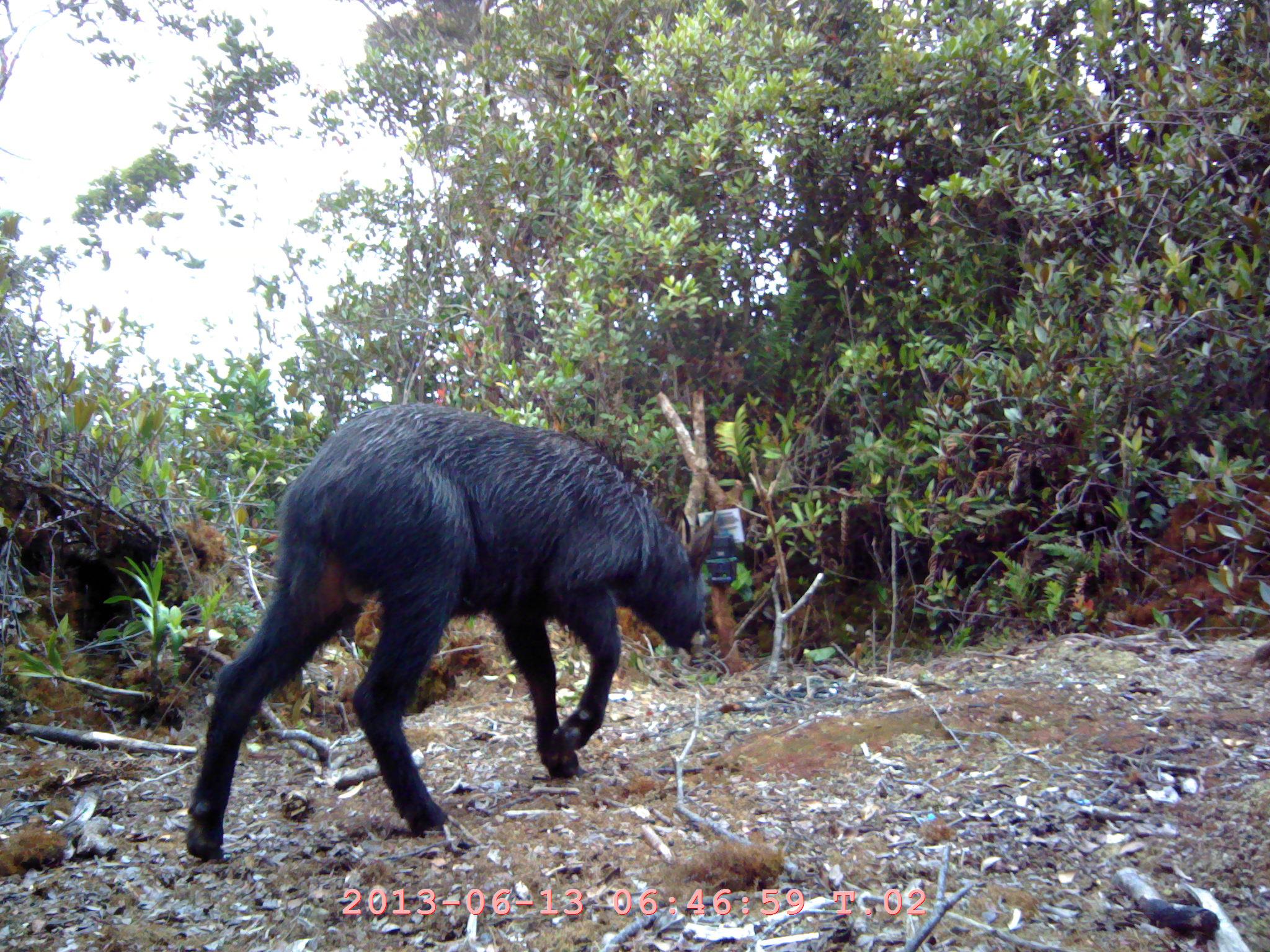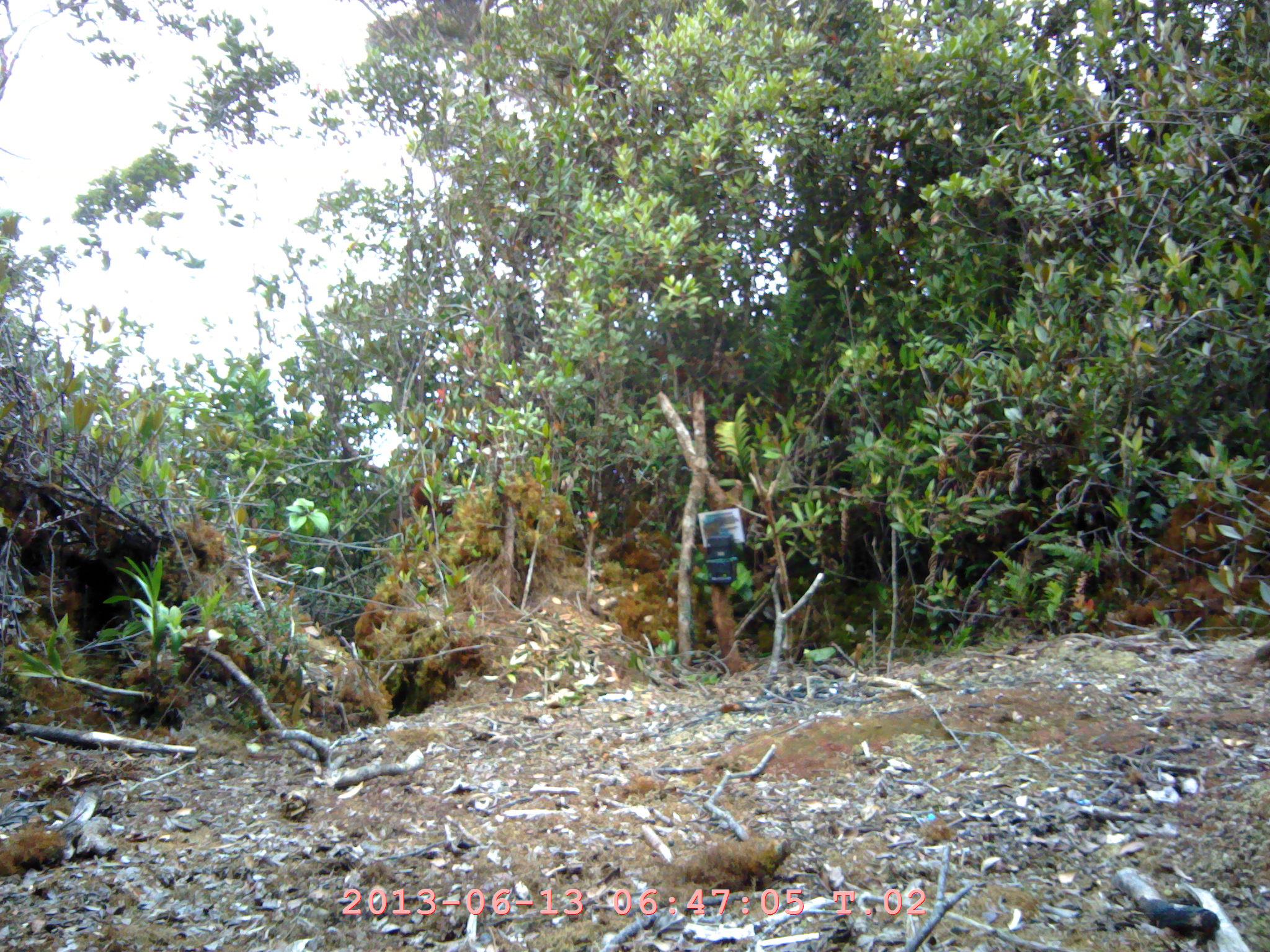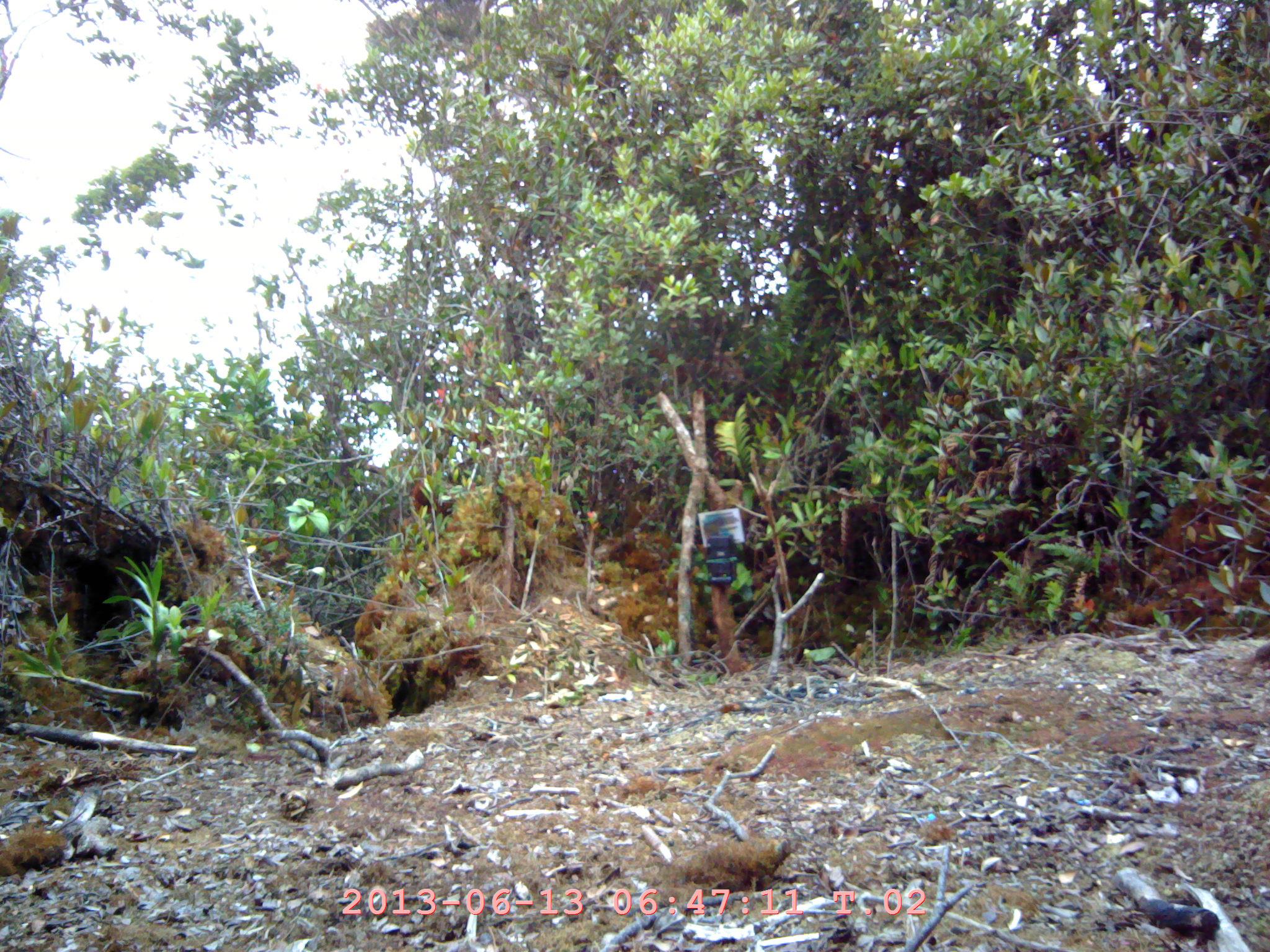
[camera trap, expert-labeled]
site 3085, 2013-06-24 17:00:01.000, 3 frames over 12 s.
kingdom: Animalia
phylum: Chordata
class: Mammalia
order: Artiodactyla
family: Bovidae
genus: Capricornis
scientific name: Capricornis sumatraensis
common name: southern serow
Capricornis sumatraensis (southern serow).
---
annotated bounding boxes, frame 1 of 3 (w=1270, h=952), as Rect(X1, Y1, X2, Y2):
capricornis sumatraensis: Rect(184, 401, 718, 862)